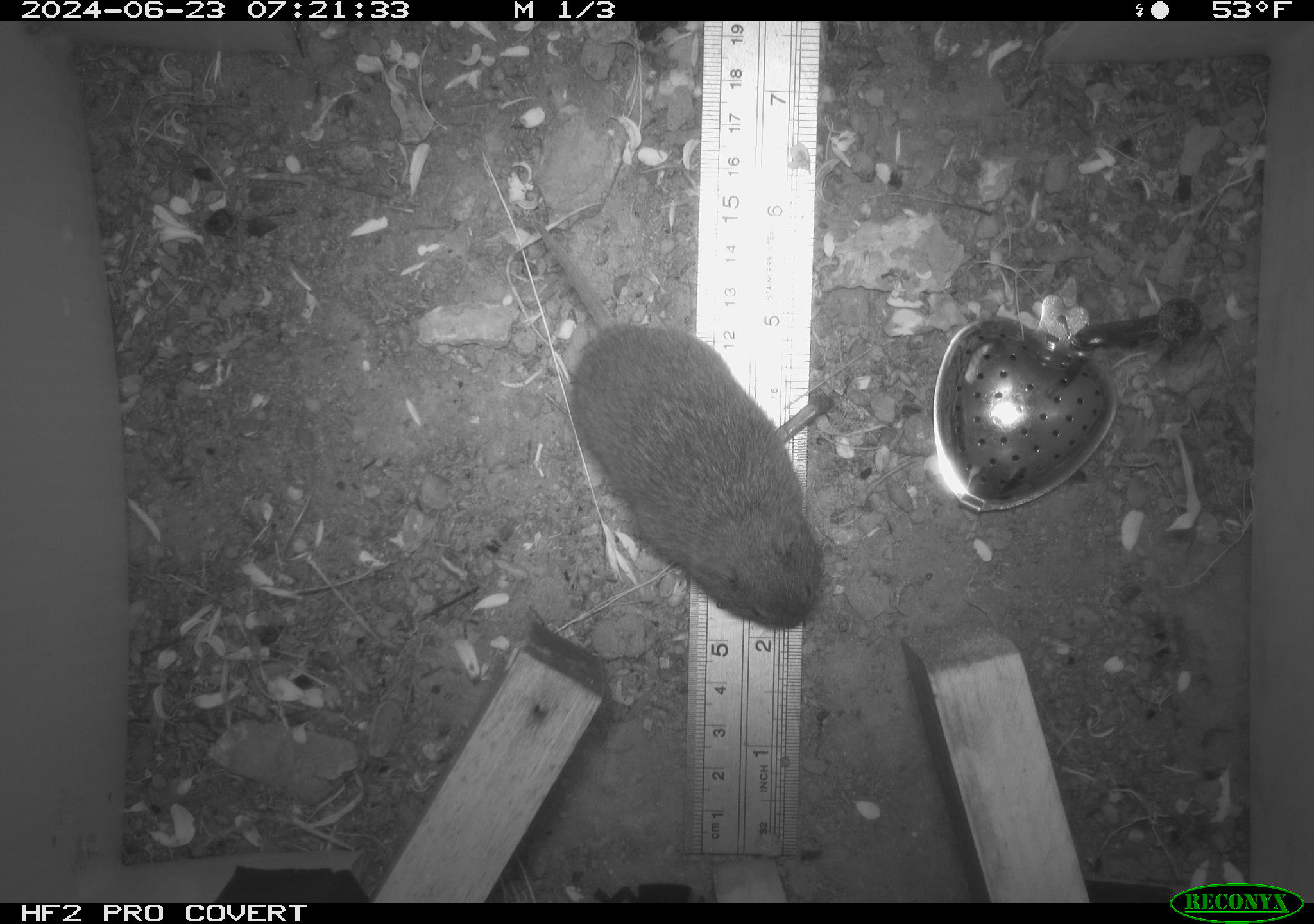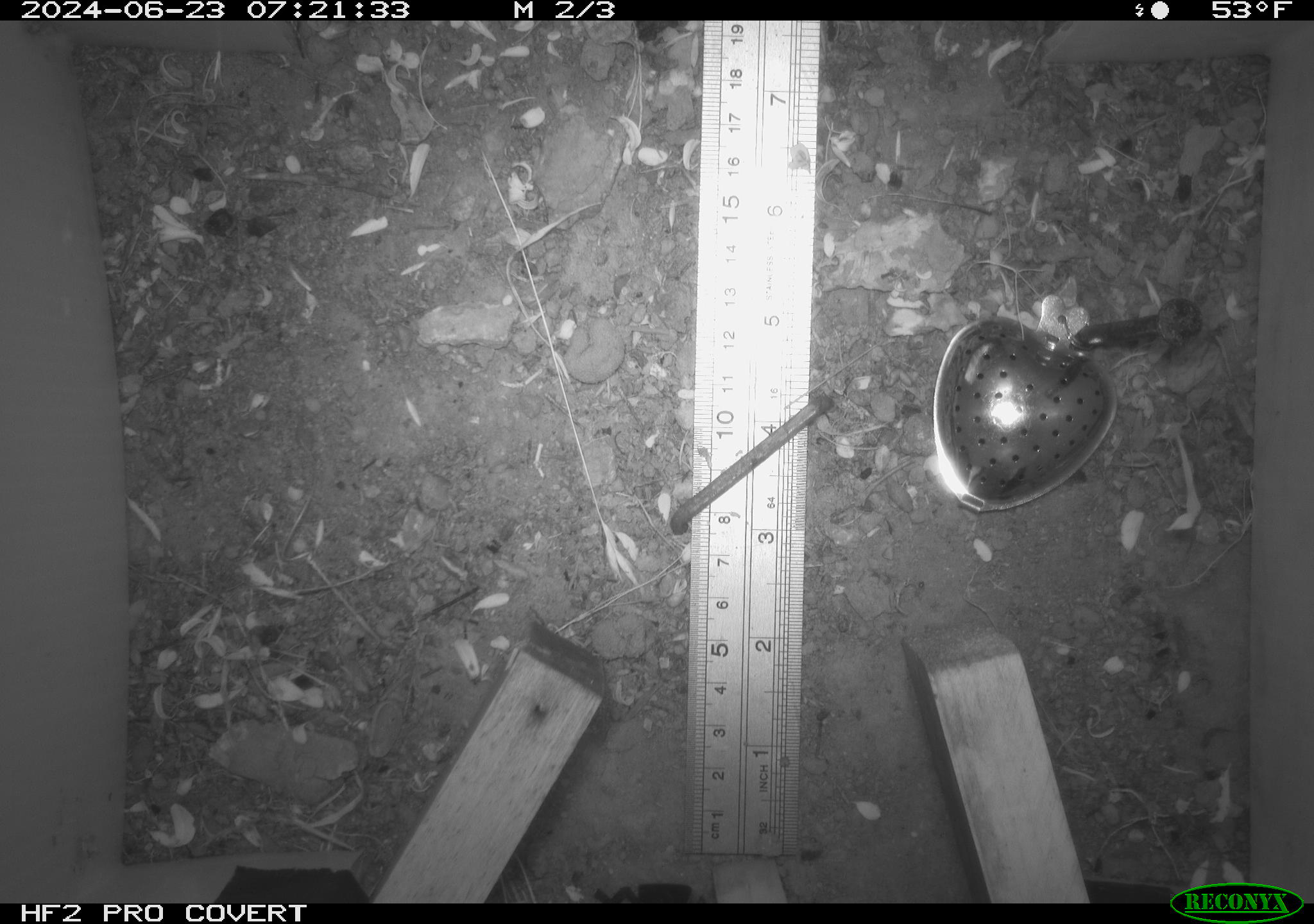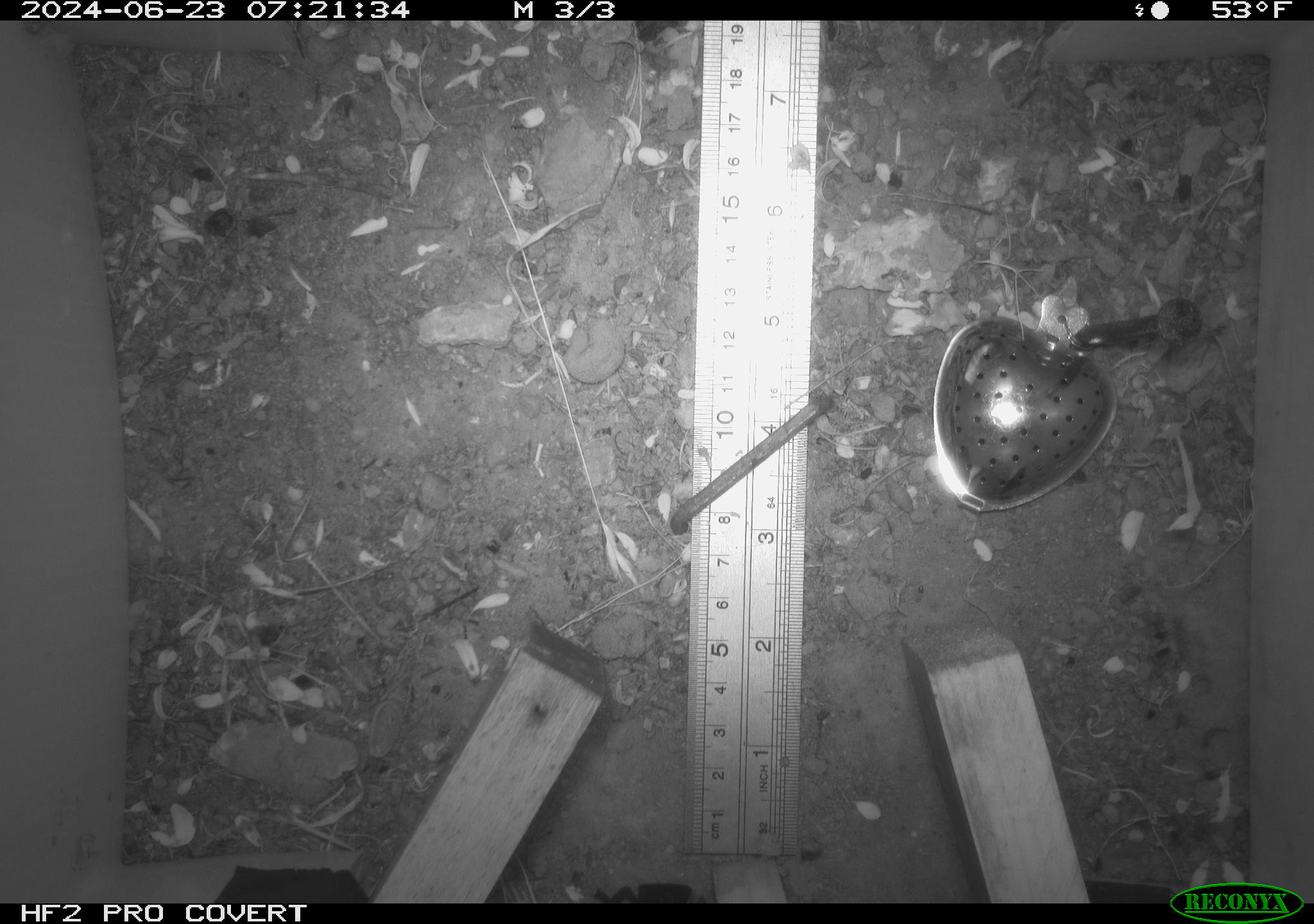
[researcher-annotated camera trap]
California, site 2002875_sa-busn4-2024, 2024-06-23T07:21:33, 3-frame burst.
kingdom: Animalia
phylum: Chordata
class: Mammalia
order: Rodentia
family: Cricetidae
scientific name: Arvicolinae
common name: voles, lemmings, and muskrats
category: arvicolinae subfamily